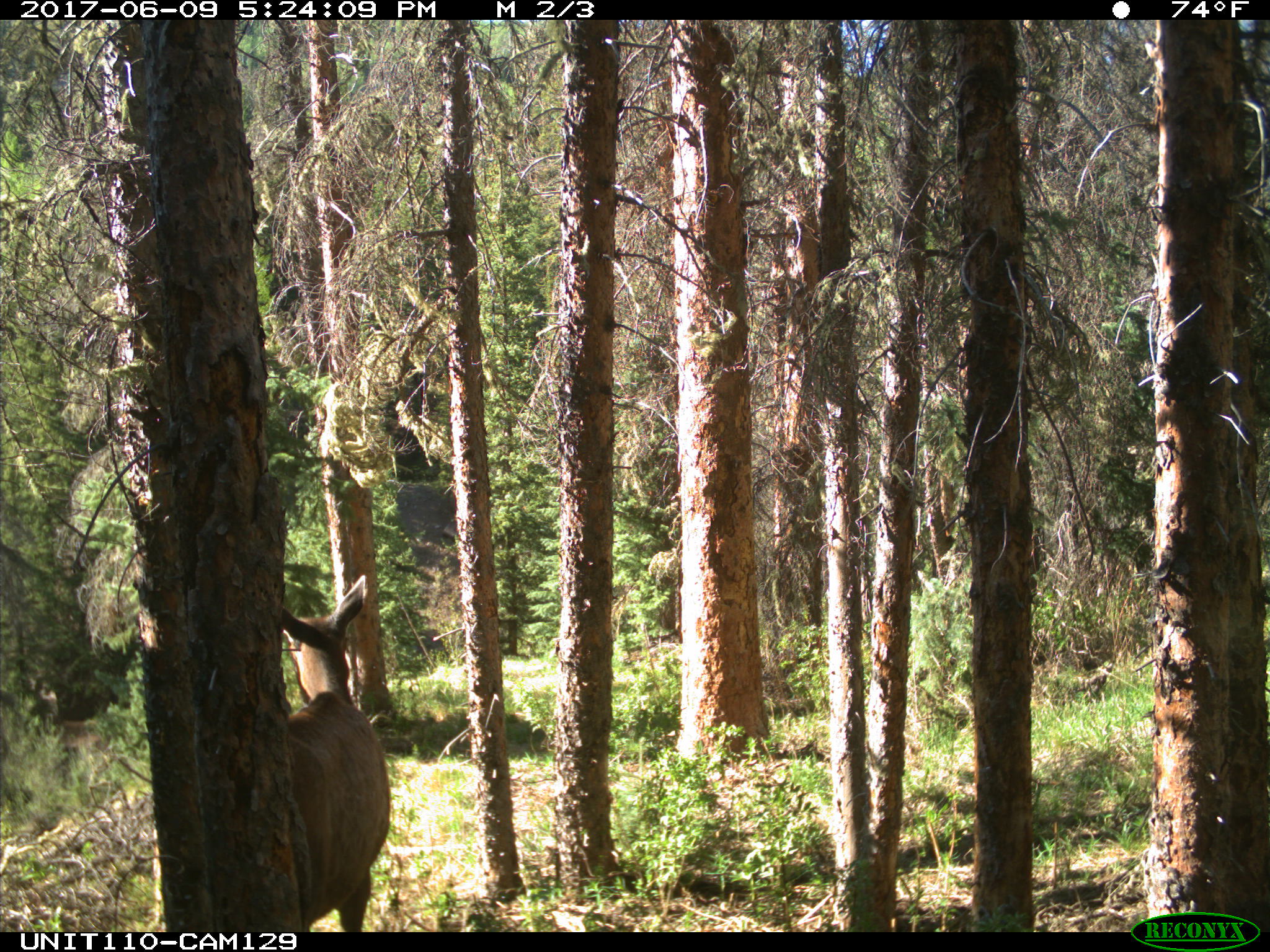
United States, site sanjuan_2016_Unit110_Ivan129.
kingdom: Animalia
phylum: Chordata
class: Mammalia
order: Artiodactyla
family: Cervidae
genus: Cervus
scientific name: Cervus elaphus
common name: red deer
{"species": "Cervus elaphus (red deer)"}